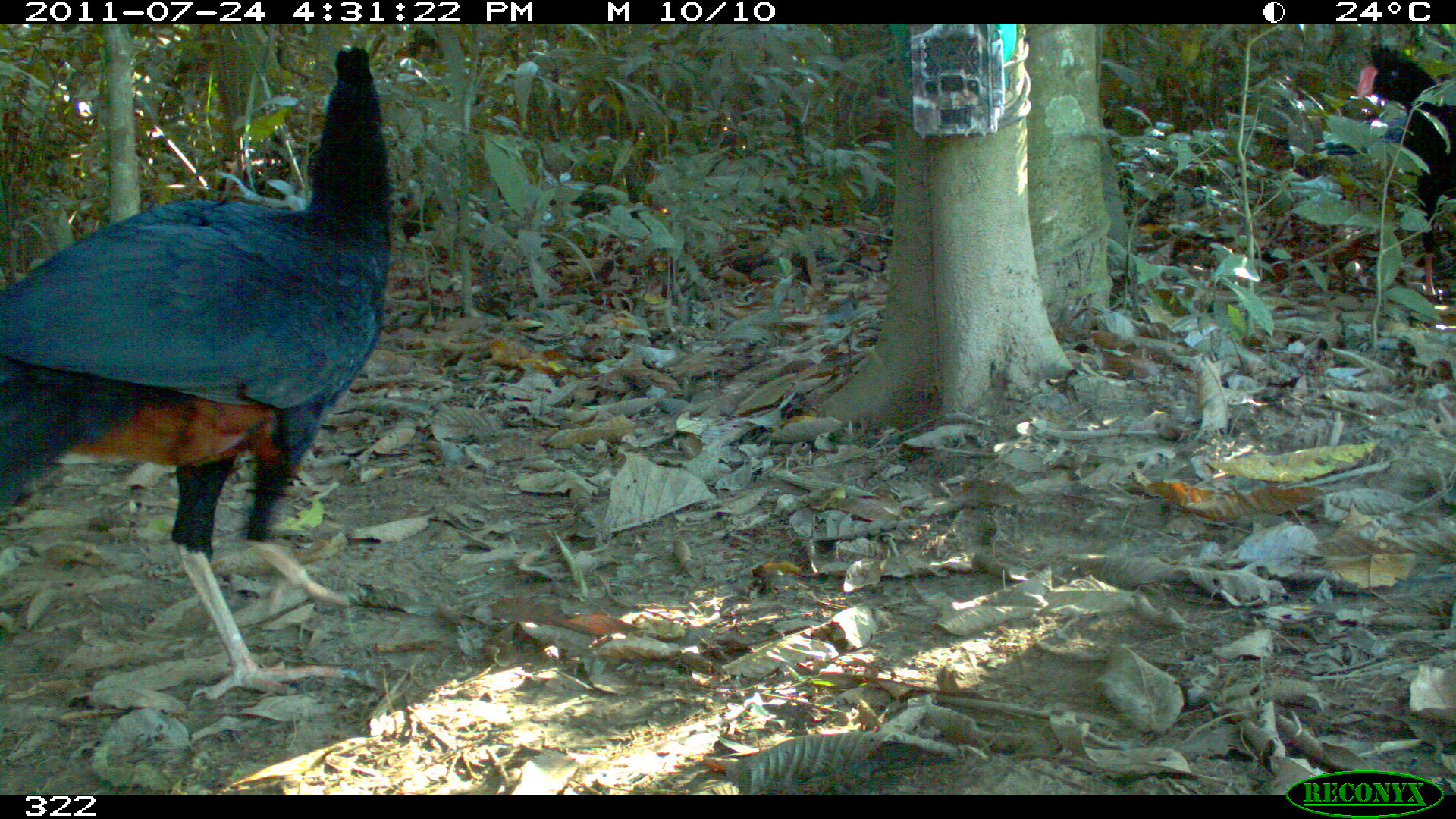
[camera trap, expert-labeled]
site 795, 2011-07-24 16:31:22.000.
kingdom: Animalia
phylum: Chordata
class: Aves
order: Galliformes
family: Cracidae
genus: Mitu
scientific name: Mitu tuberosum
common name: razor-billed curassow